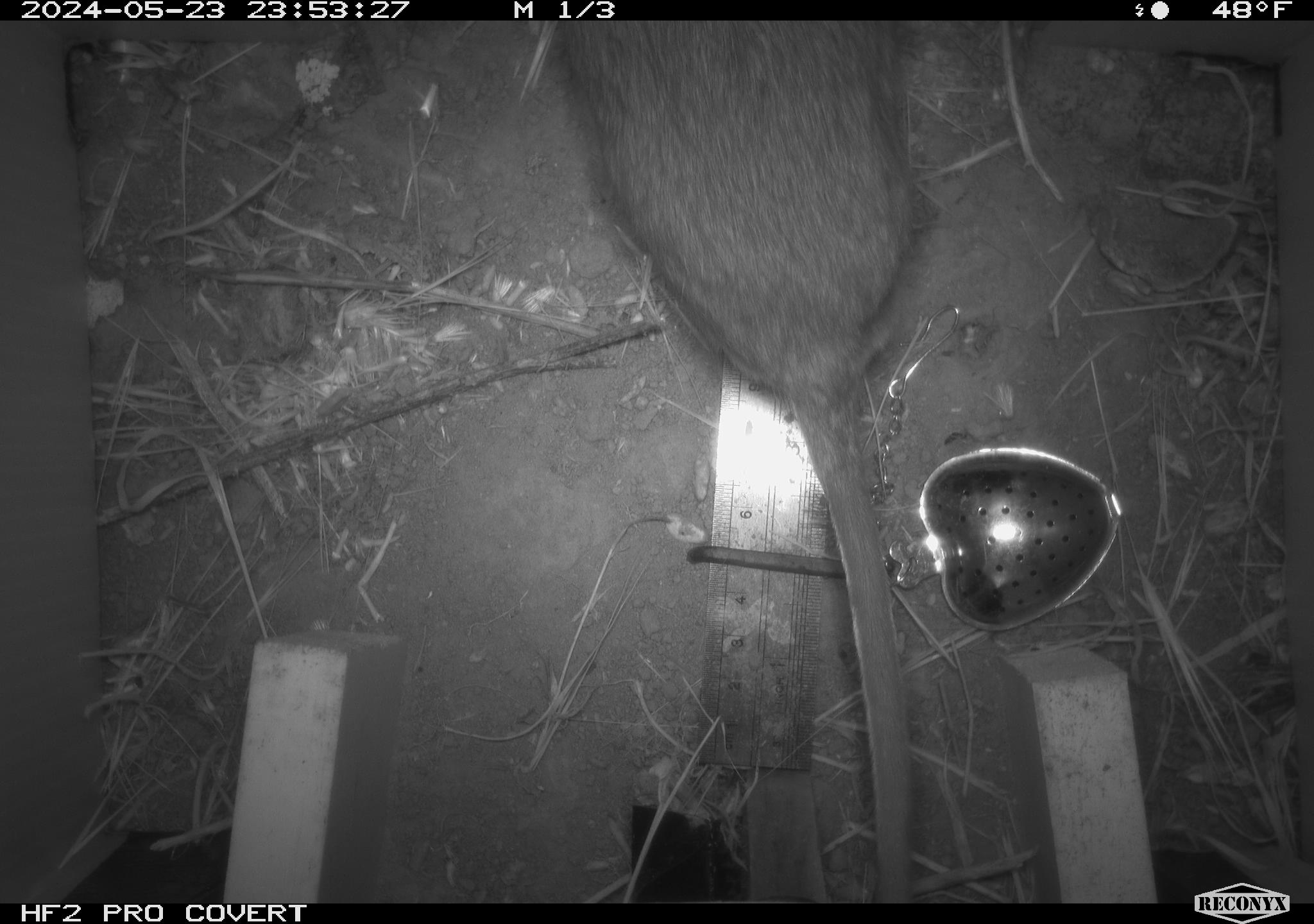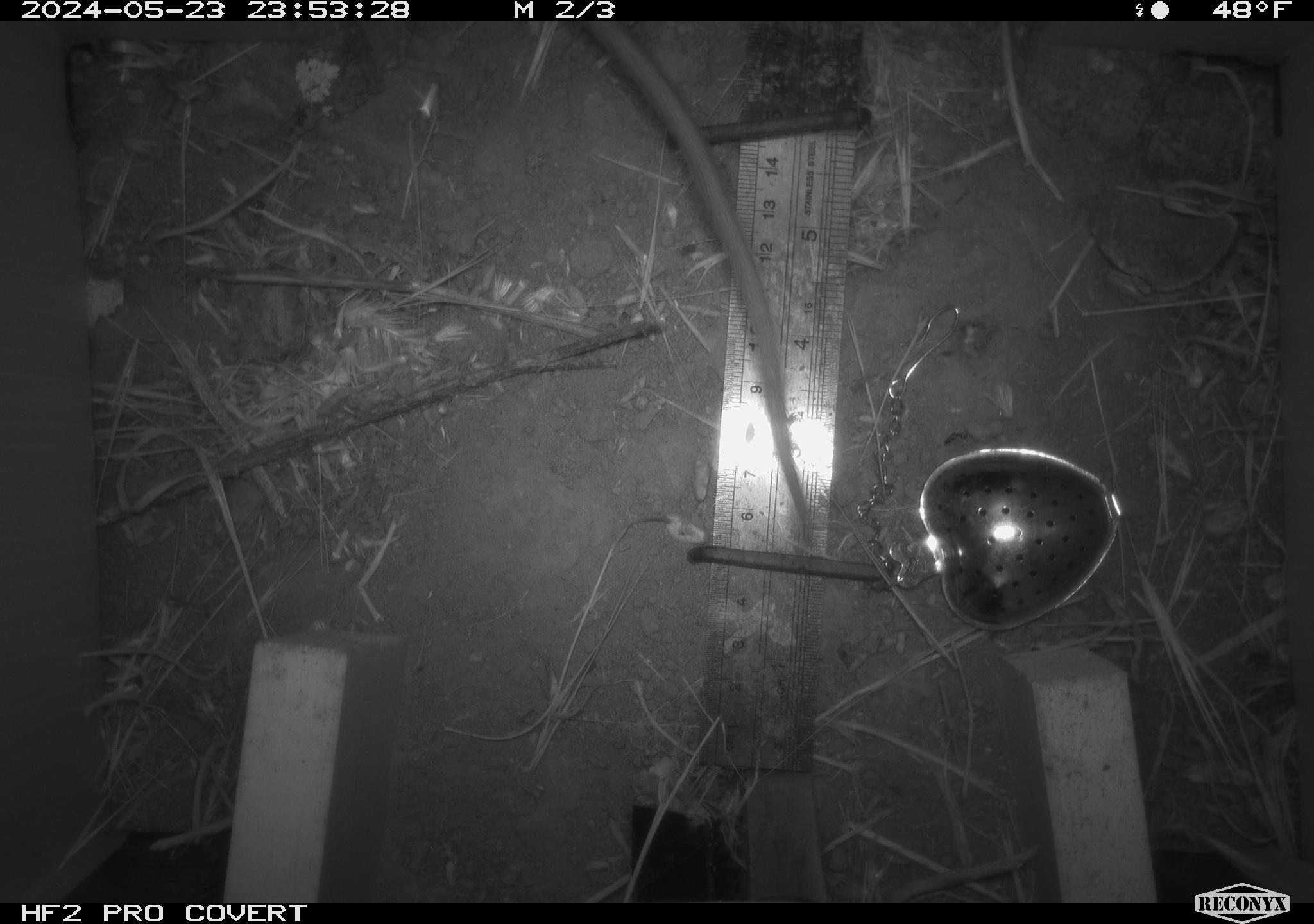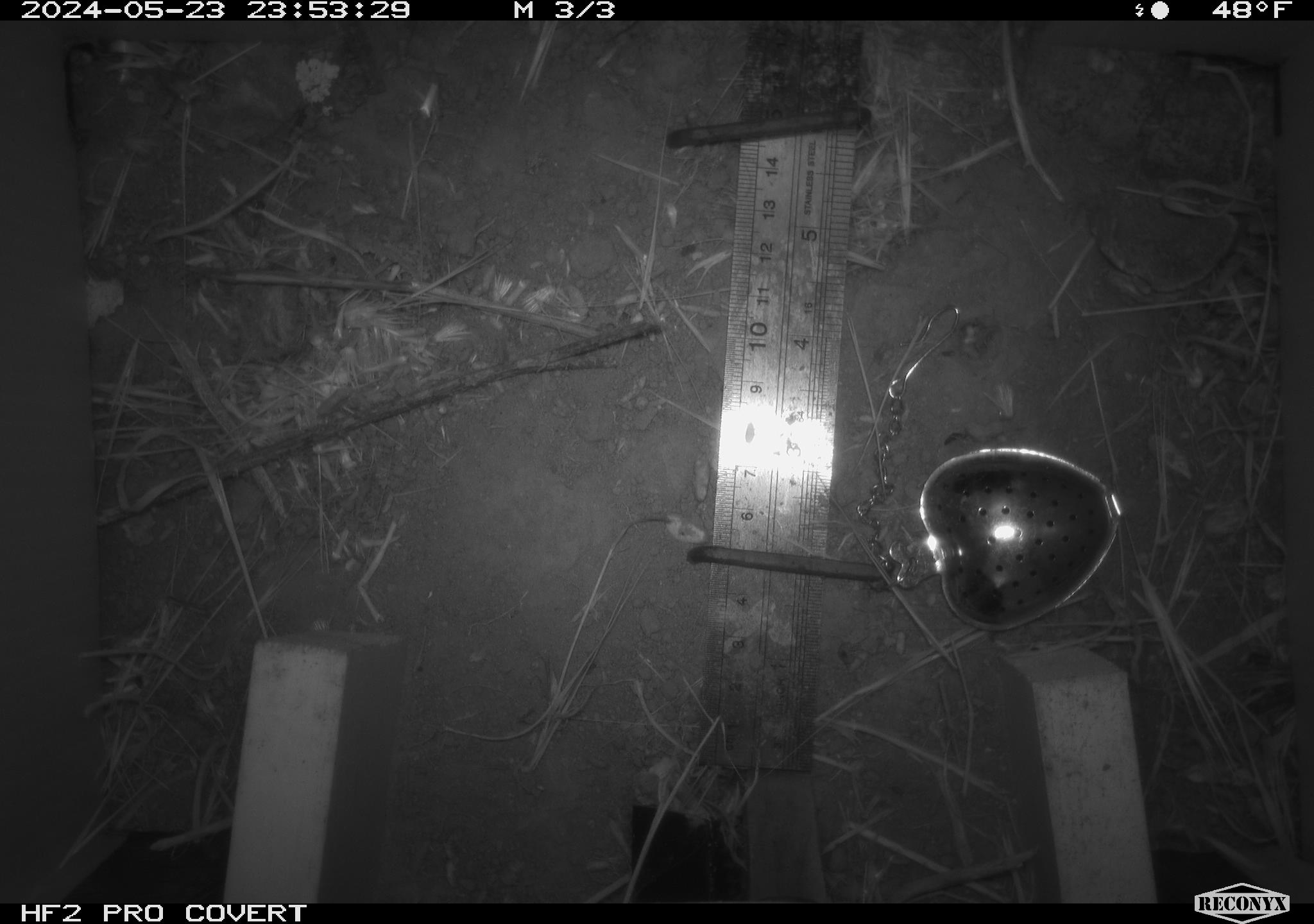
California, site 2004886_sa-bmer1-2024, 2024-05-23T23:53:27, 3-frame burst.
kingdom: Animalia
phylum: Chordata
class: Mammalia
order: Rodentia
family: Muridae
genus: Rattus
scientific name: Rattus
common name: rat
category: rattus species